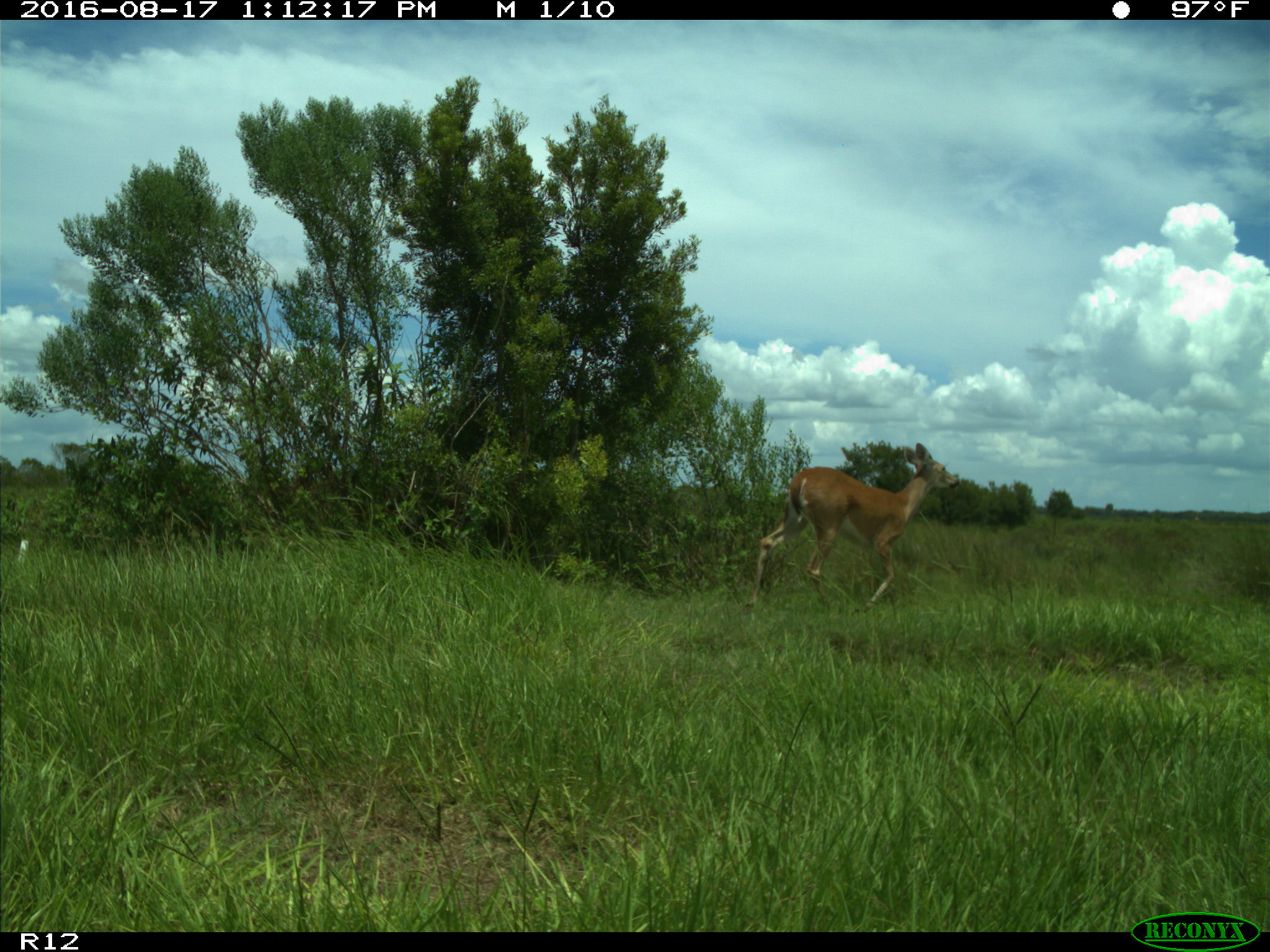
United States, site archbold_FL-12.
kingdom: Animalia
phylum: Chordata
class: Mammalia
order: Artiodactyla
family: Cervidae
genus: Odocoileus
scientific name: Odocoileus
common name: deer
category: unidentified deer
Unidentified deer (deer) (Odocoileus).